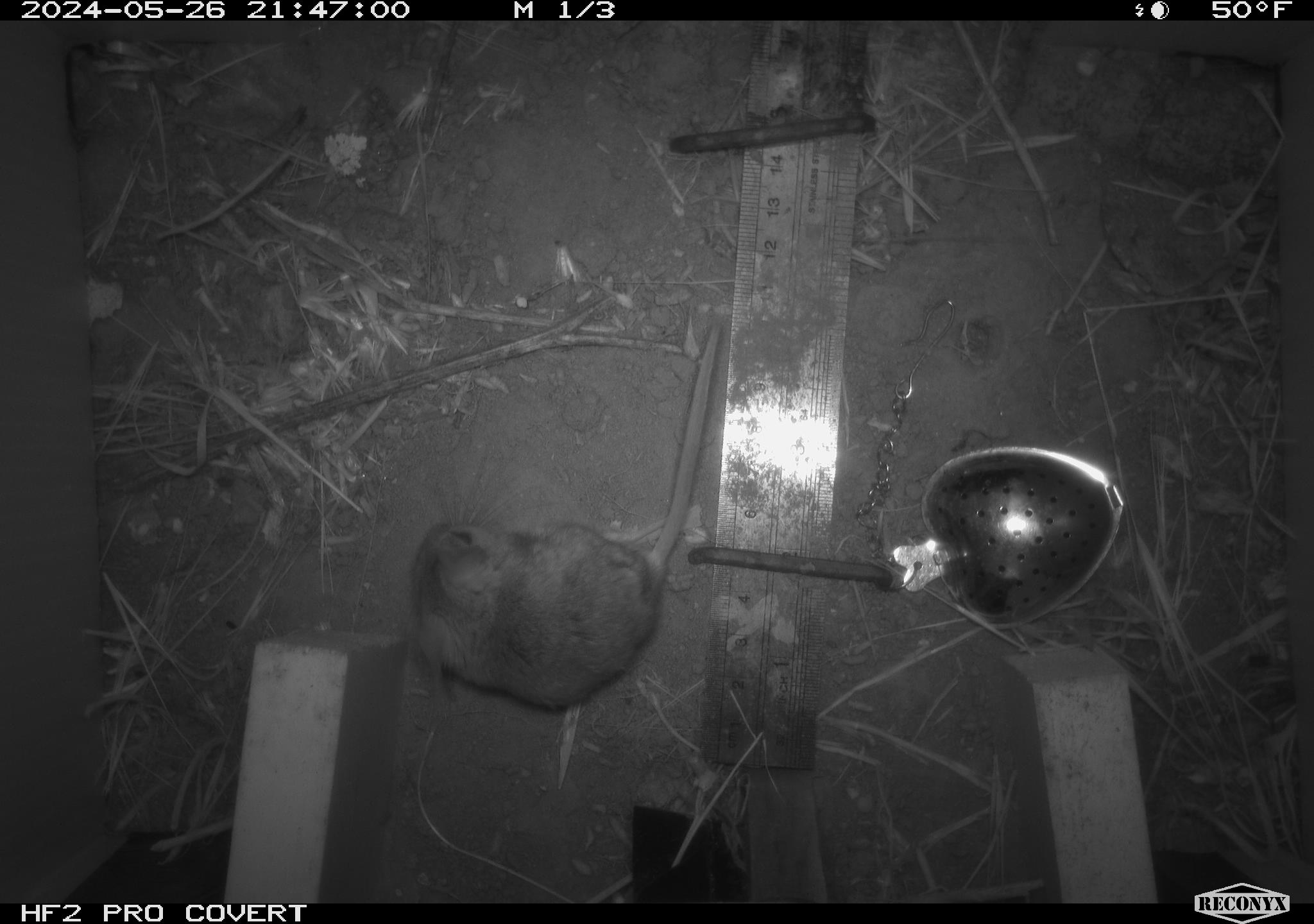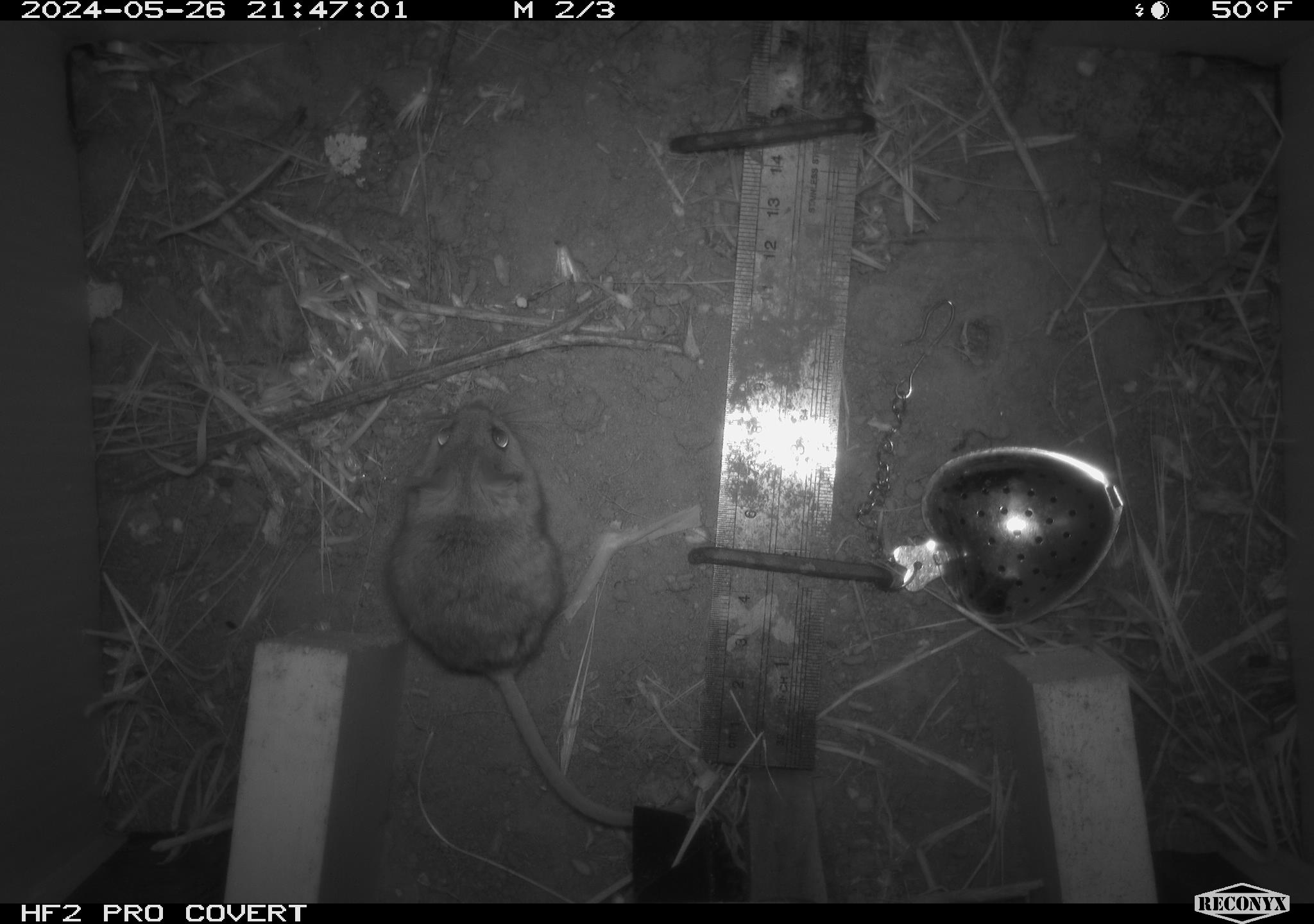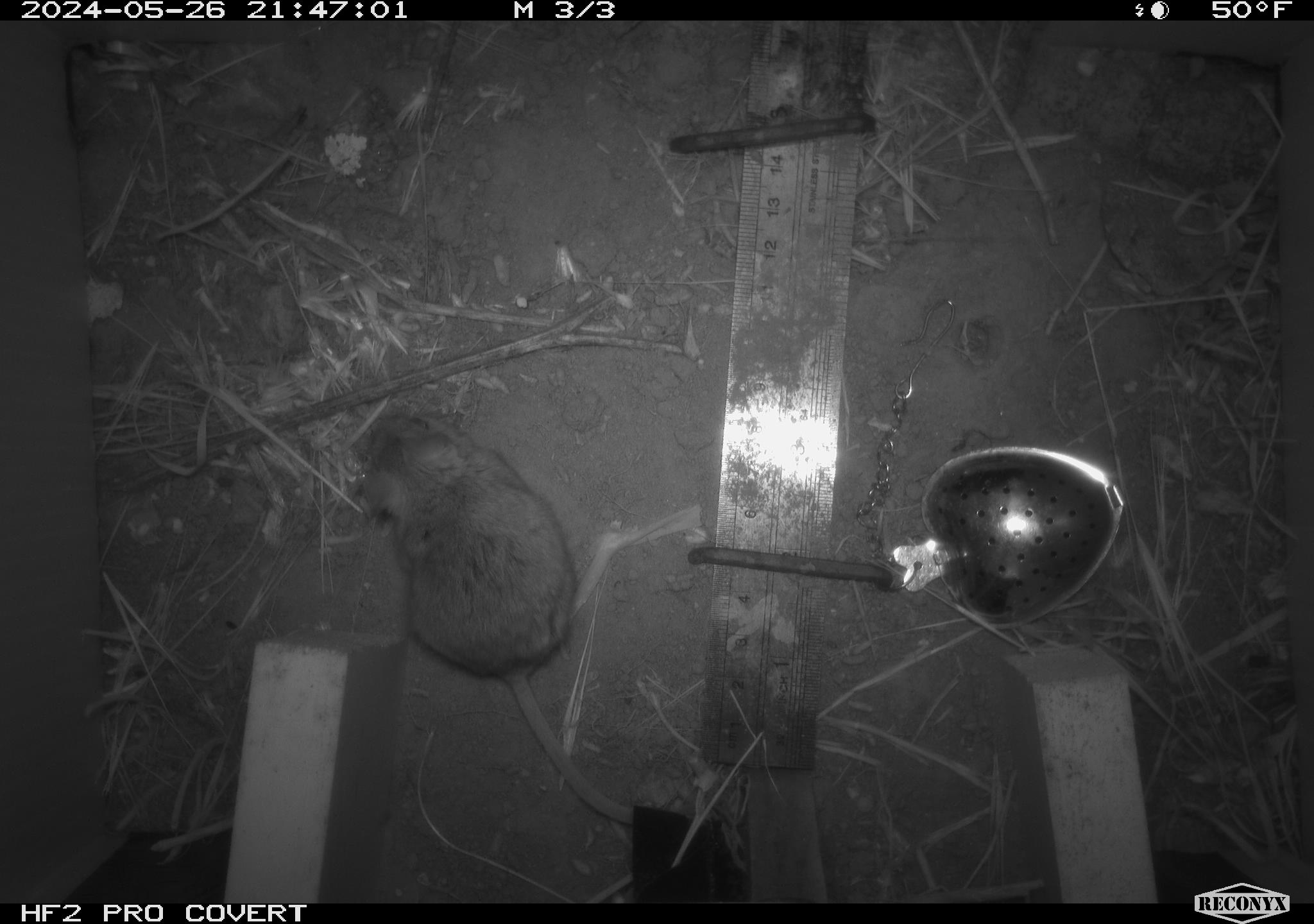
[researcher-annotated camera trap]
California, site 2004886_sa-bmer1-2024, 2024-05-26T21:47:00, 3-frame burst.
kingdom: Animalia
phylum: Chordata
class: Mammalia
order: Rodentia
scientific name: Rodentia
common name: mouse species